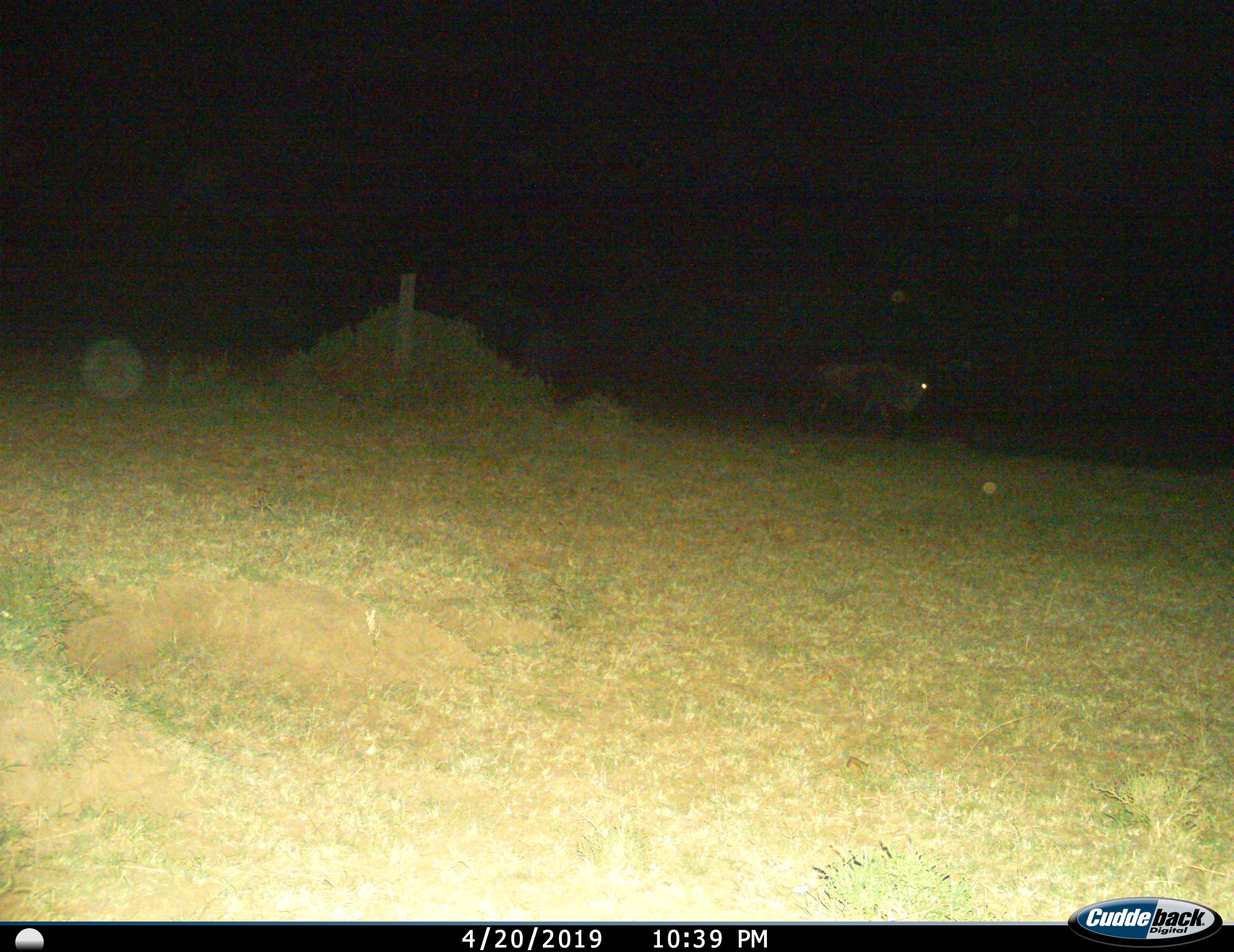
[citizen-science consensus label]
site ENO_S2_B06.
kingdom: Animalia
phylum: Chordata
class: Mammalia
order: Artiodactyla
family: Bovidae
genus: Connochaetes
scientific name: Connochaetes taurinus taurinus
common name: blue wildebeest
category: wildebeestblue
Wildebeestblue (blue wildebeest) (Connochaetes taurinus taurinus), count 1. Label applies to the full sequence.